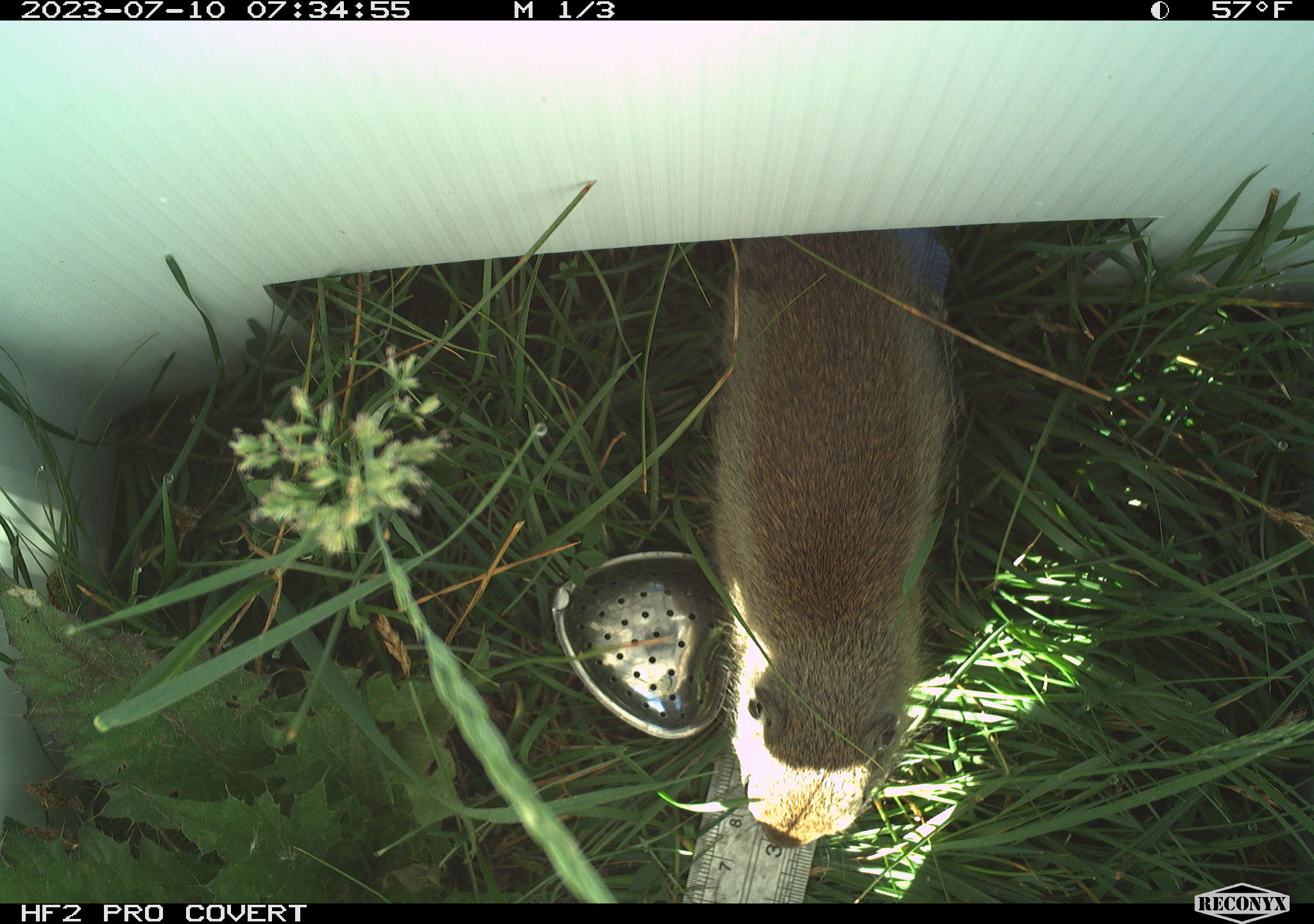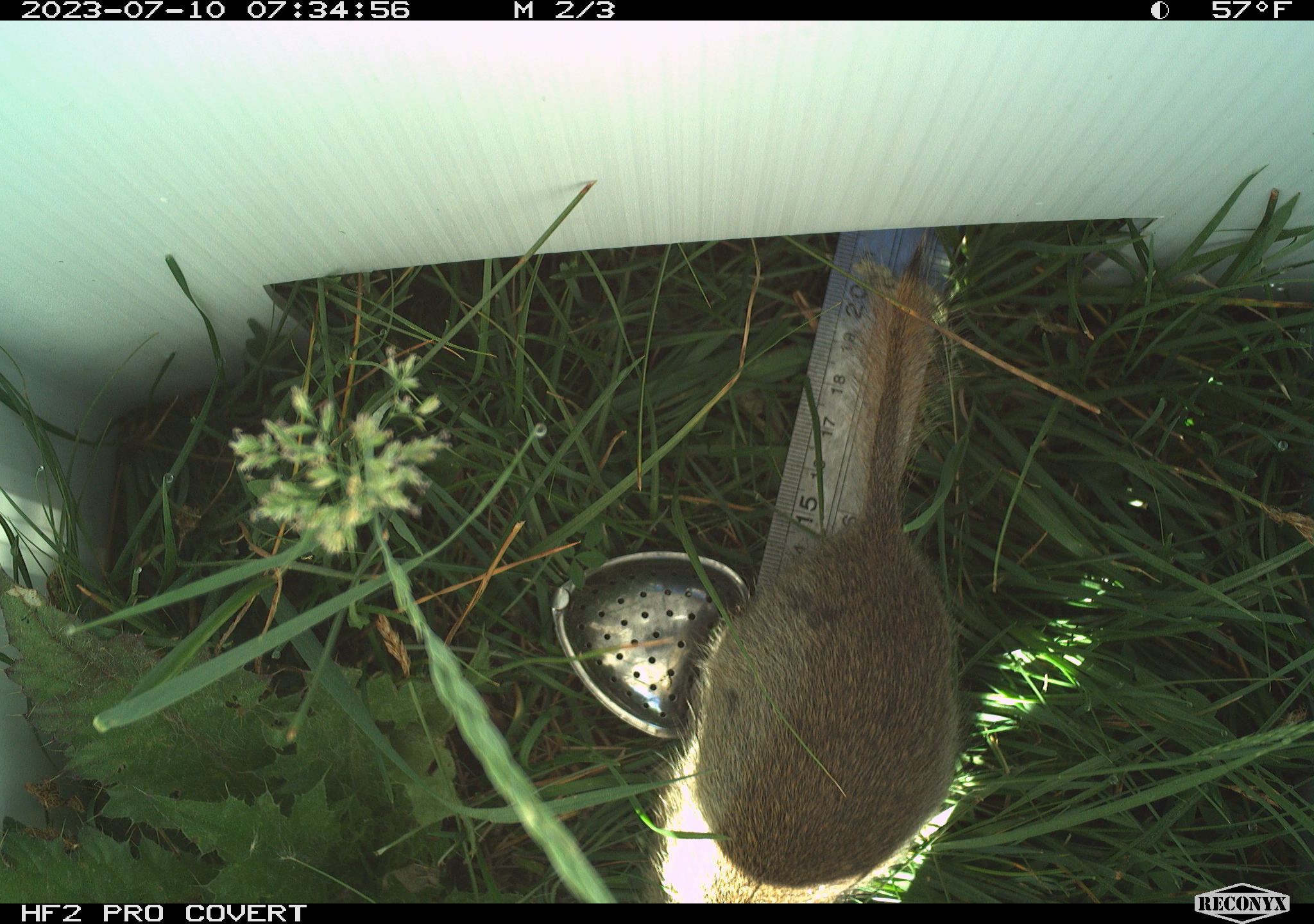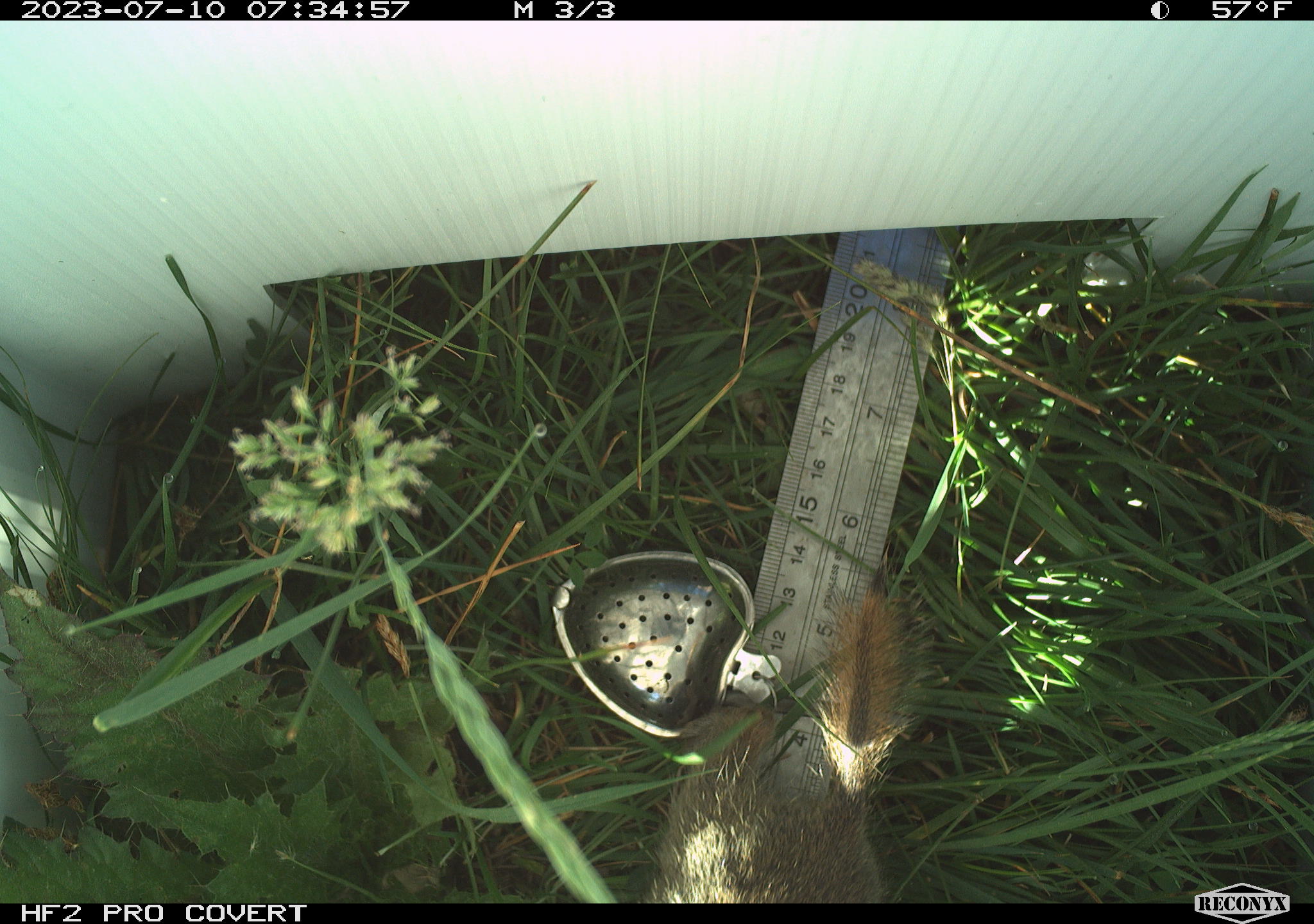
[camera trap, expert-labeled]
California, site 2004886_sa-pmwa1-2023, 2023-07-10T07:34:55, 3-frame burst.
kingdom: Animalia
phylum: Chordata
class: Mammalia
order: Rodentia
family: Sciuridae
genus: Urocitellus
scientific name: Urocitellus beldingi beldingi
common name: belding's ground squirrel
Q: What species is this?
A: Belding's ground squirrel (Urocitellus beldingi beldingi).